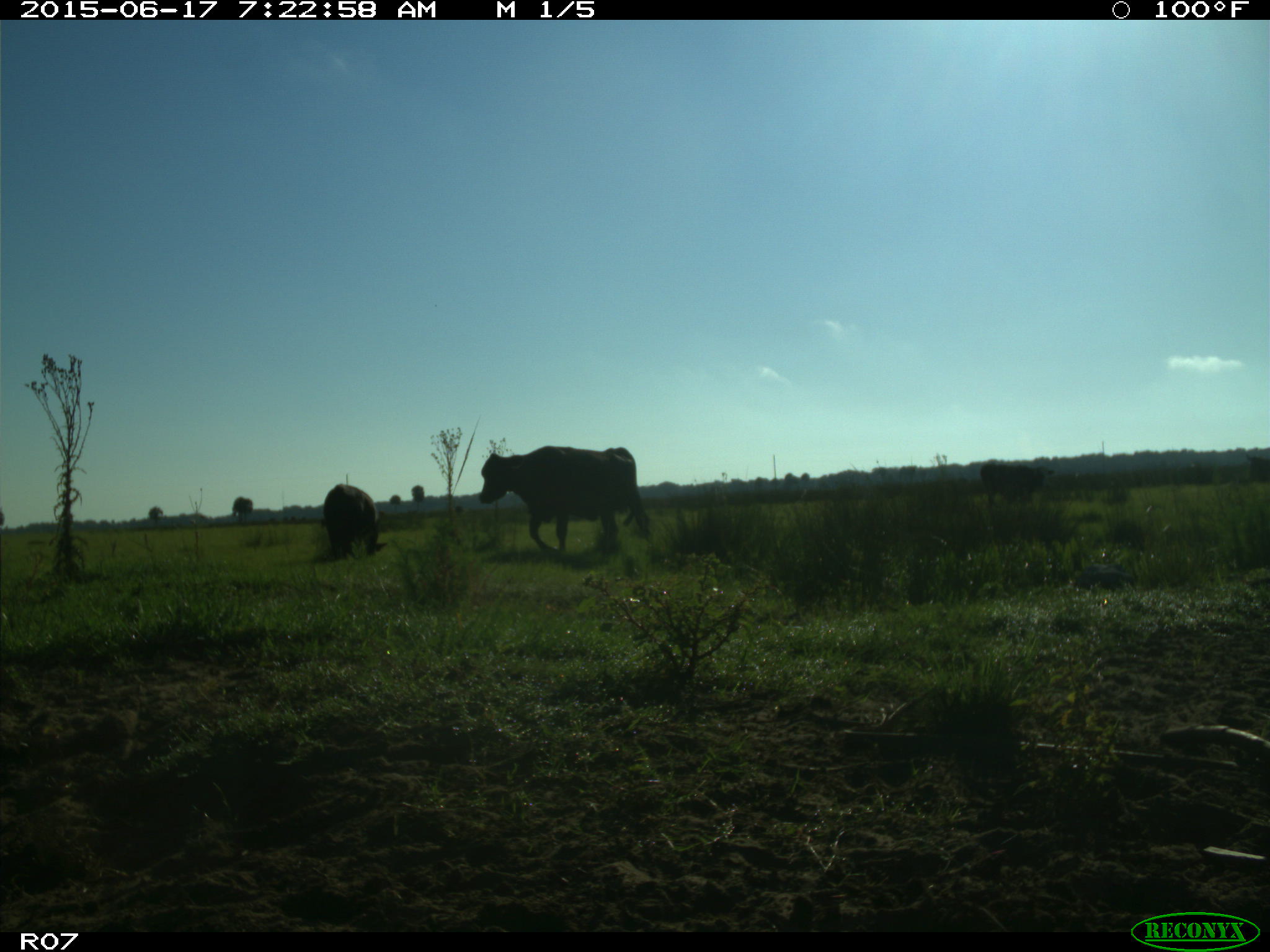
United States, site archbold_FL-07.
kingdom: Animalia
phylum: Chordata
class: Mammalia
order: Artiodactyla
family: Bovidae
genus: Bos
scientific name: Bos taurus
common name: domestic cow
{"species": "Bos taurus (domestic cow)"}